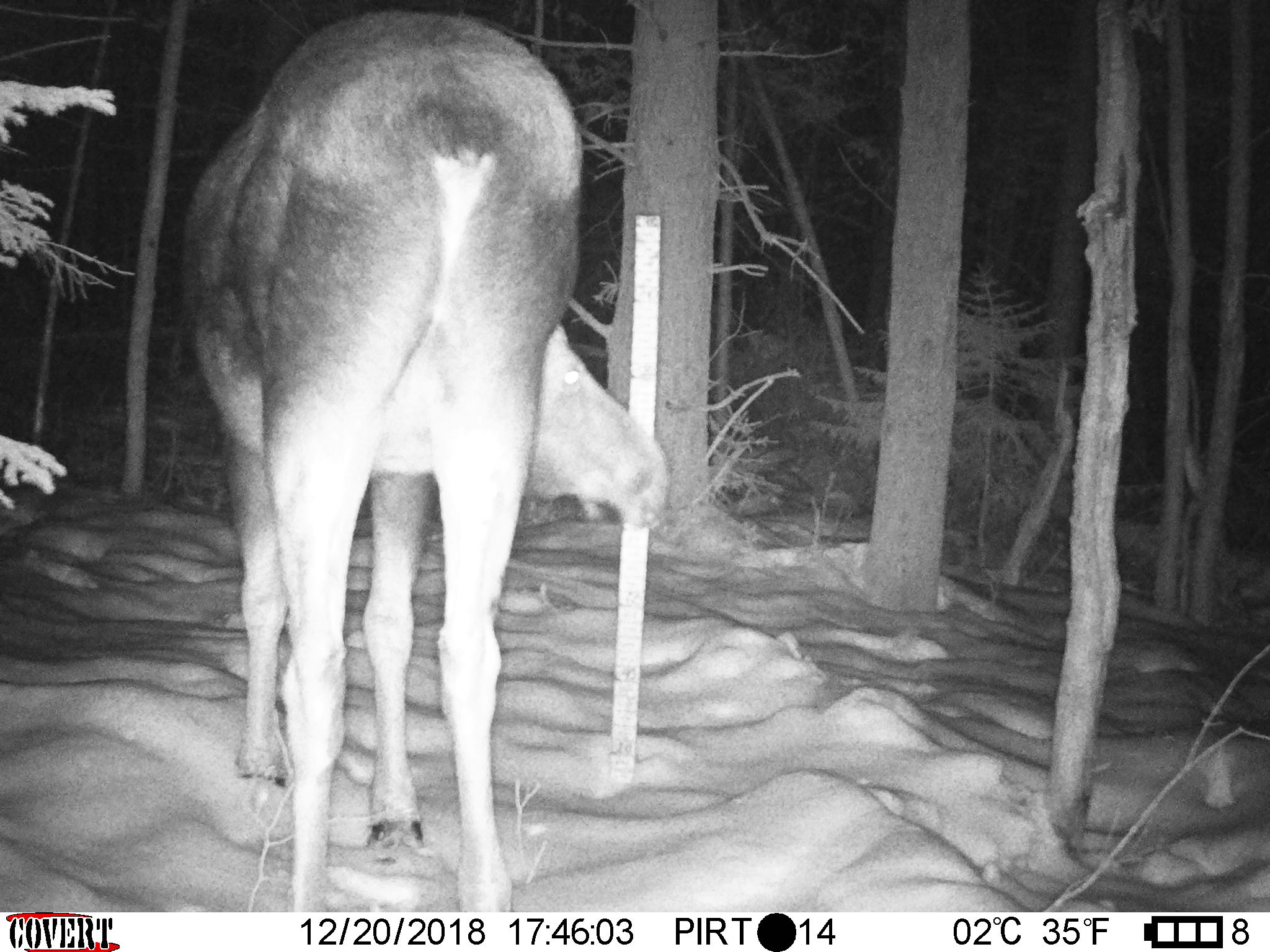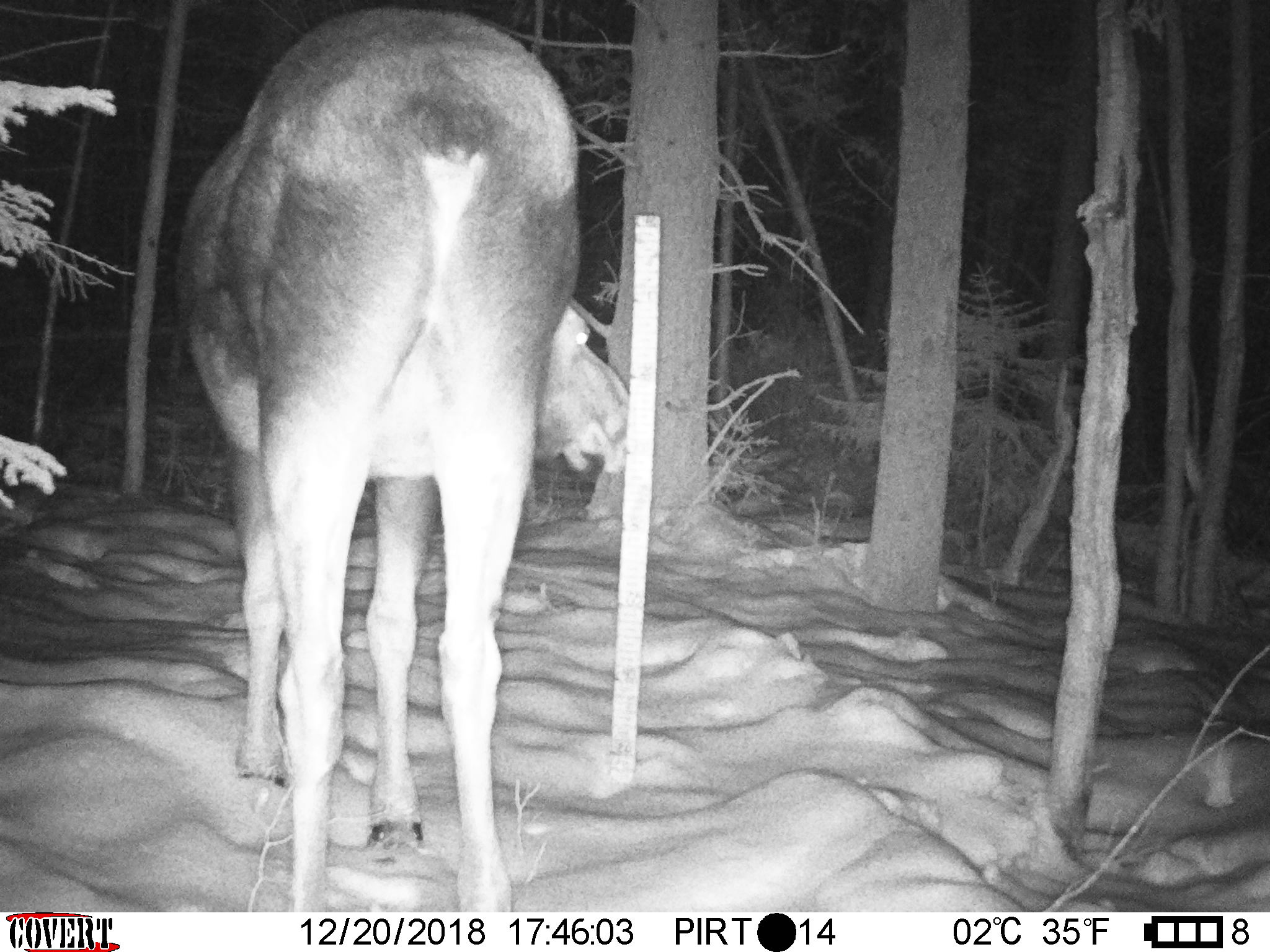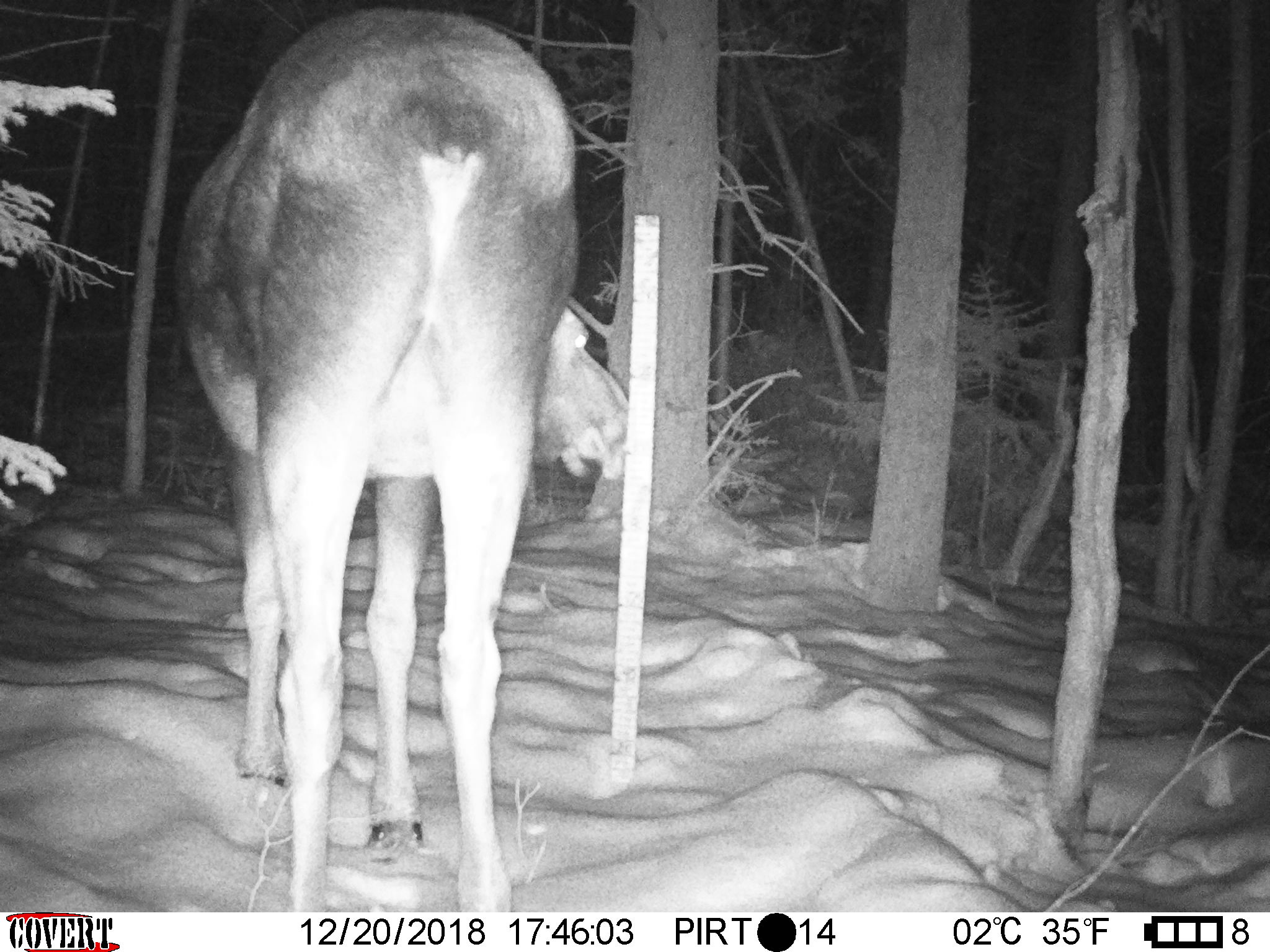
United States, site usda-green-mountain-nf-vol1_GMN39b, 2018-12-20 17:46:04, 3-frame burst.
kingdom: Animalia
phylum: Chordata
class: Mammalia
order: Artiodactyla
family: Cervidae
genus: Alces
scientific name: Alces alces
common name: moose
Moose (Alces alces).